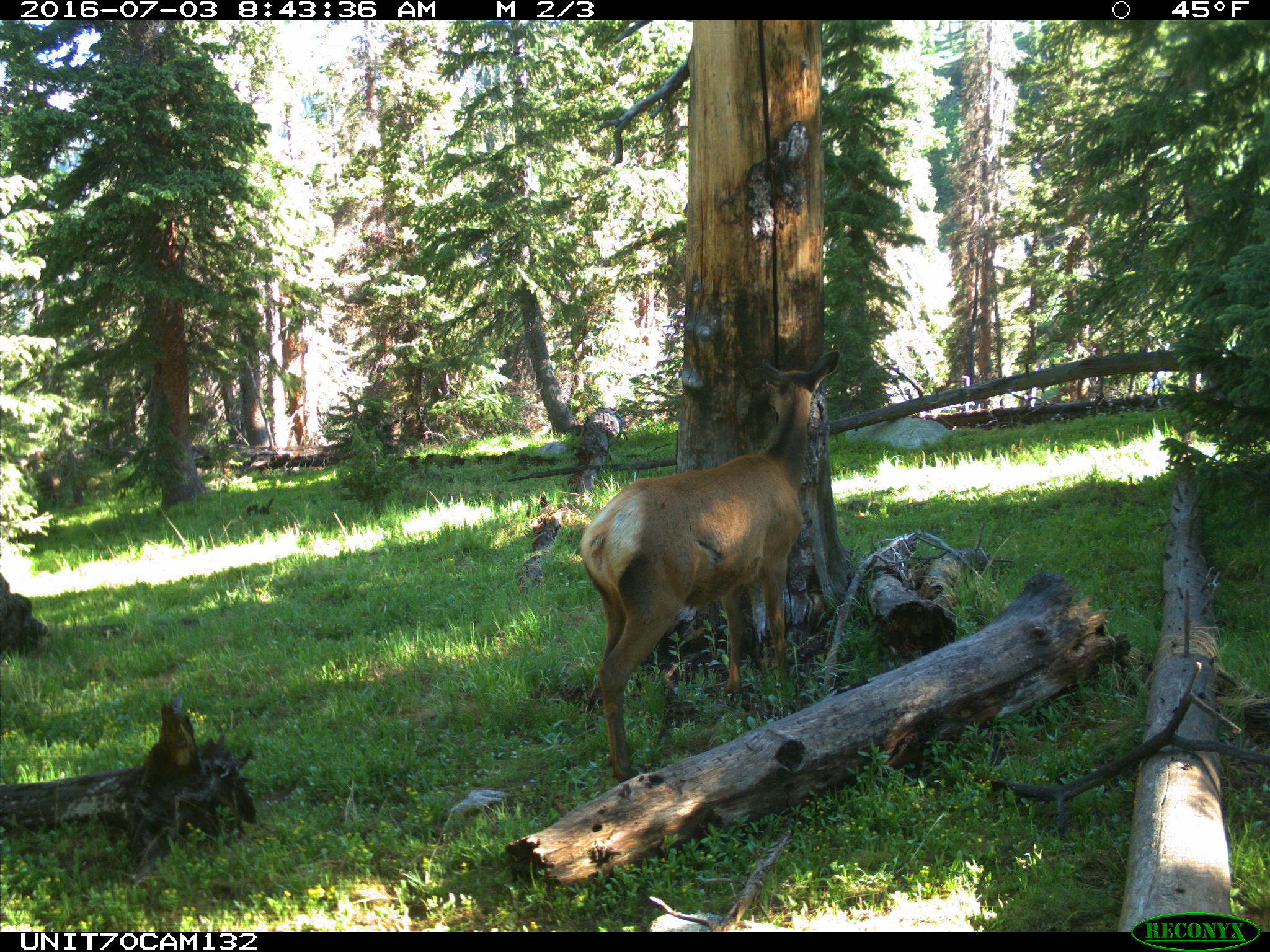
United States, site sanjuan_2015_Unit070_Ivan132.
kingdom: Animalia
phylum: Chordata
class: Mammalia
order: Artiodactyla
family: Cervidae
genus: Cervus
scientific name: Cervus elaphus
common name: red deer